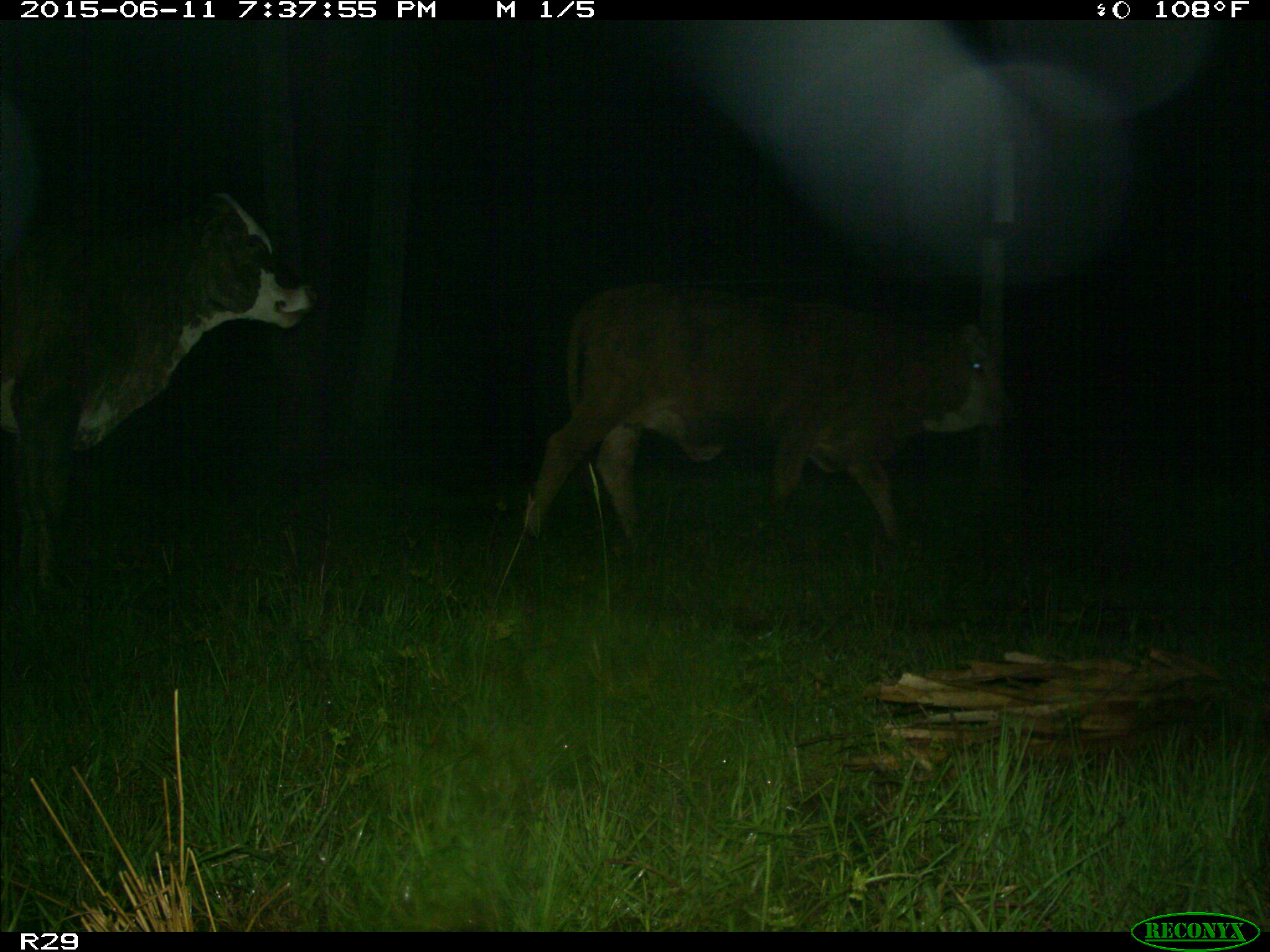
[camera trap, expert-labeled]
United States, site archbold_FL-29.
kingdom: Animalia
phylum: Chordata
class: Mammalia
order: Artiodactyla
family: Bovidae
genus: Bos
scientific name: Bos taurus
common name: domestic cow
Bos taurus (domestic cow).